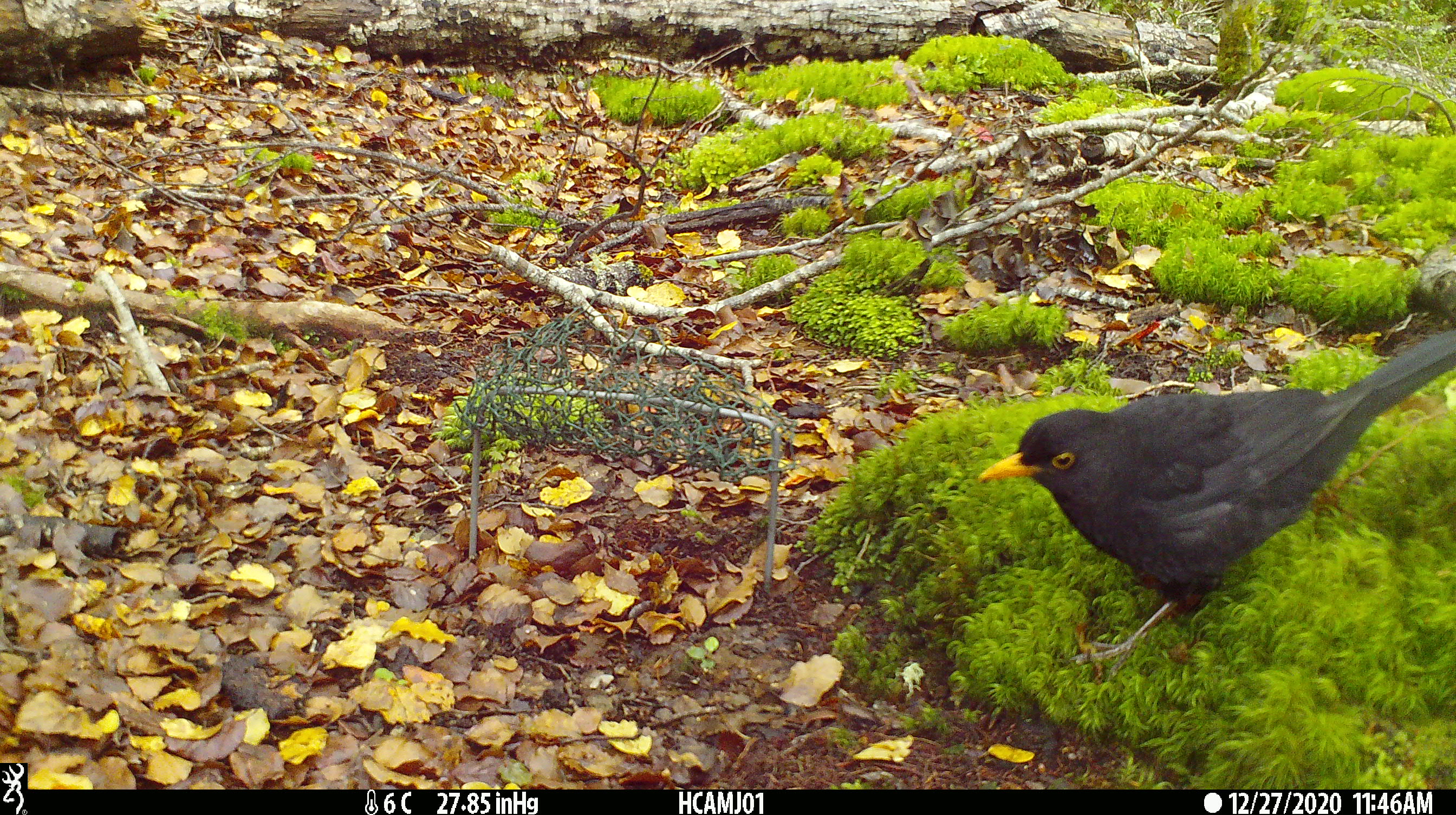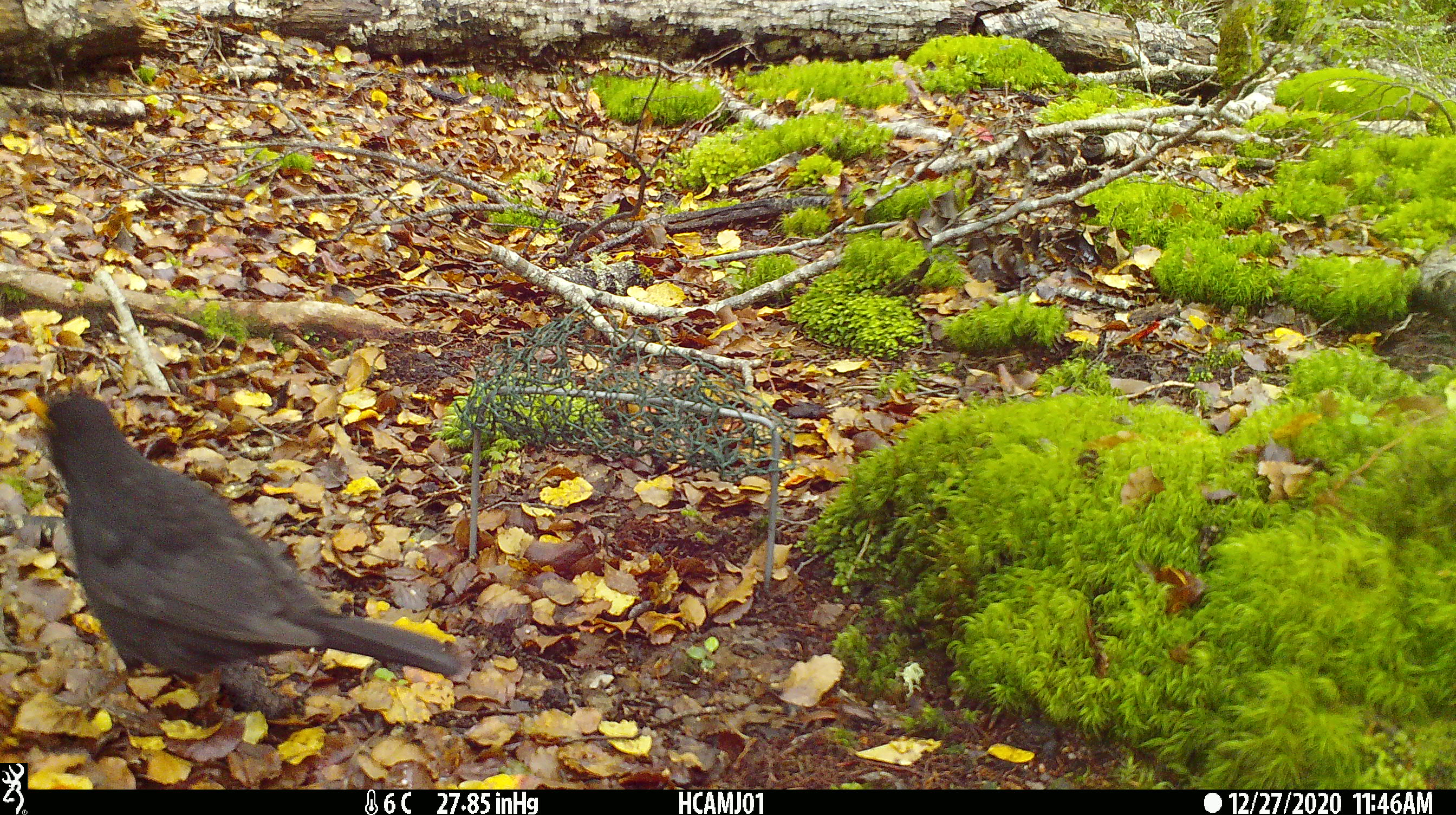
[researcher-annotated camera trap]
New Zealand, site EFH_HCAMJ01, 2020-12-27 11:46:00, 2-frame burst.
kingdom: Animalia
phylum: Chordata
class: Aves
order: Passeriformes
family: Turdidae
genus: Turdus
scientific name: Turdus merula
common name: eurasian blackbird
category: blackbird